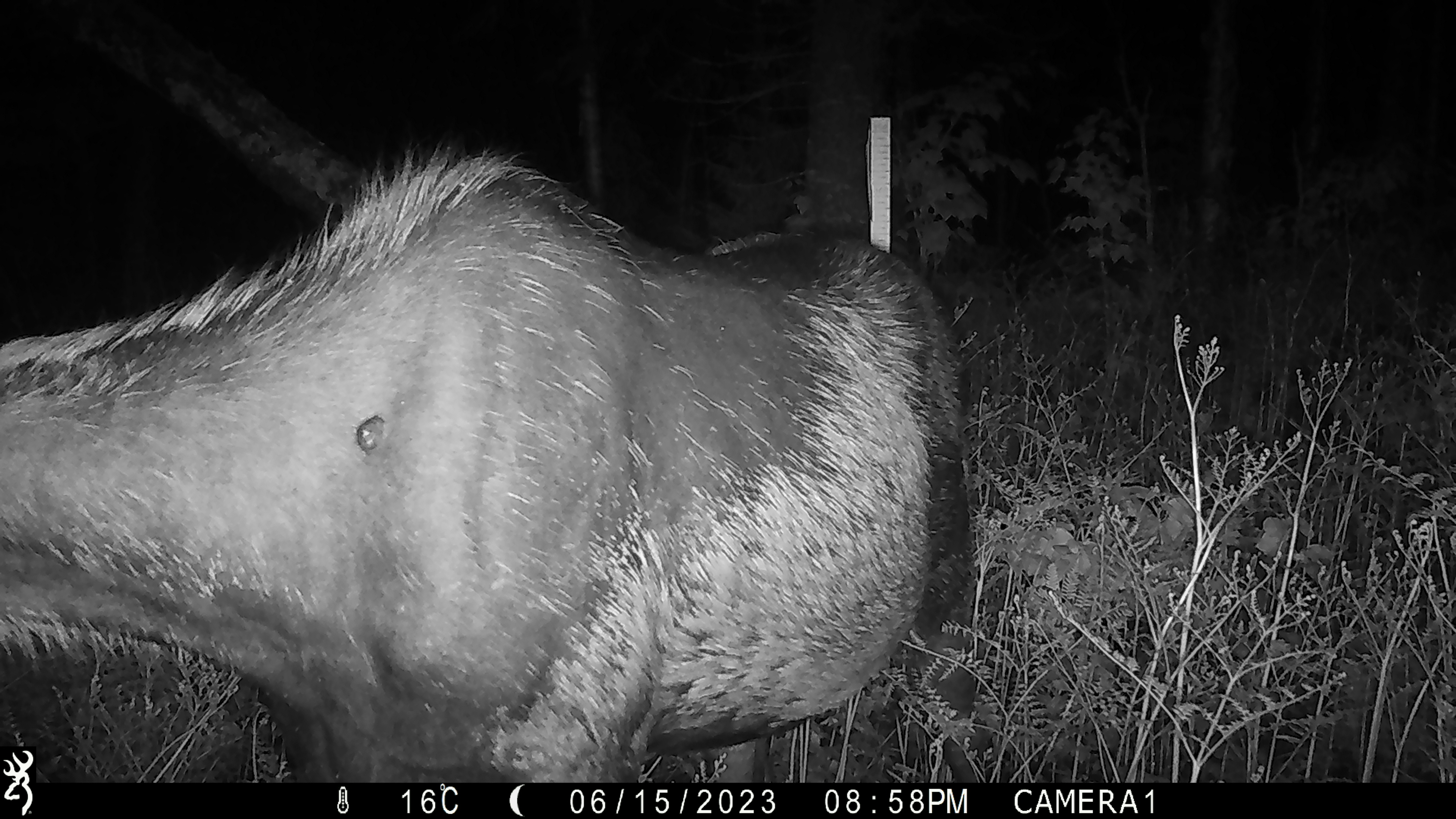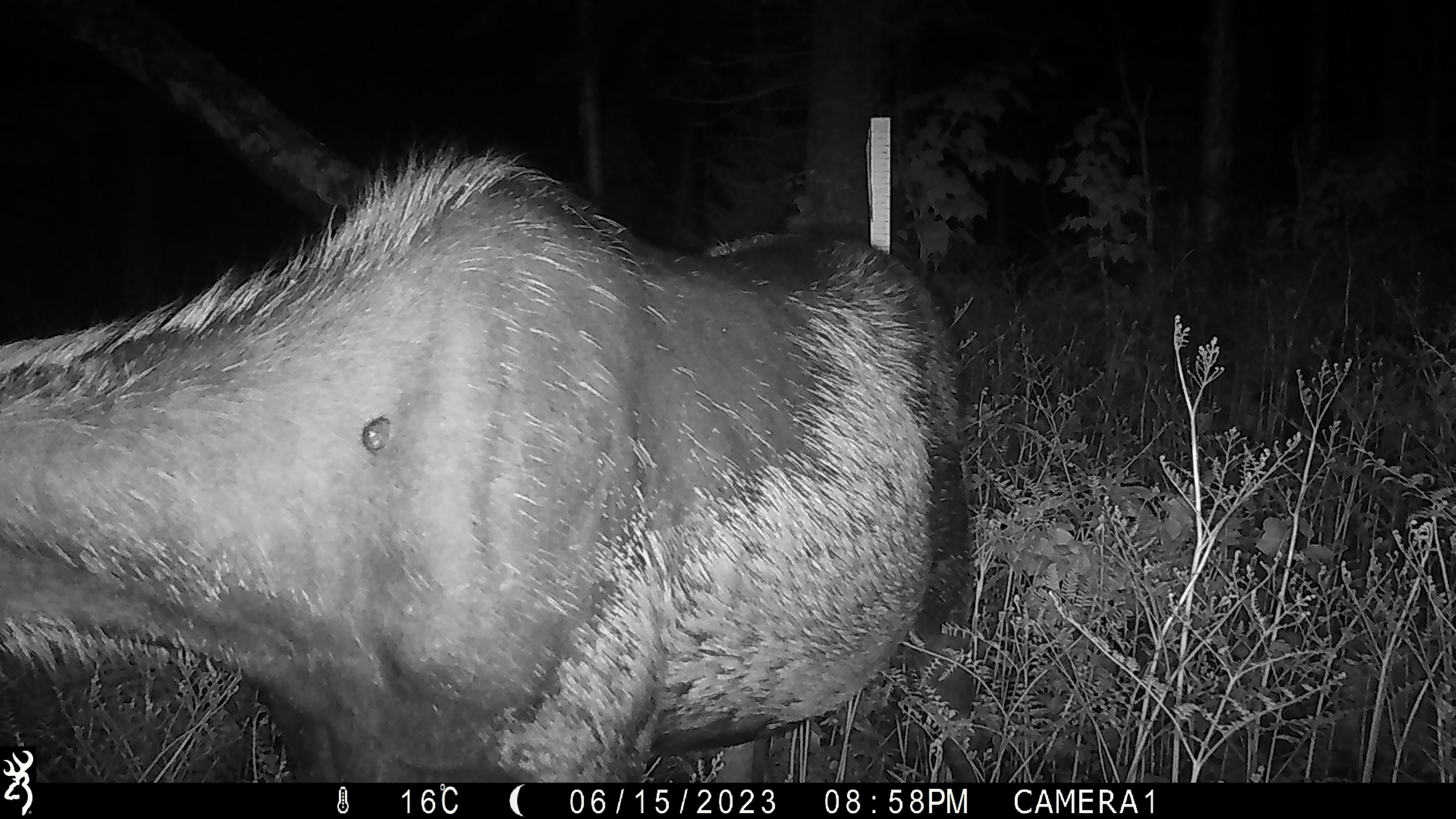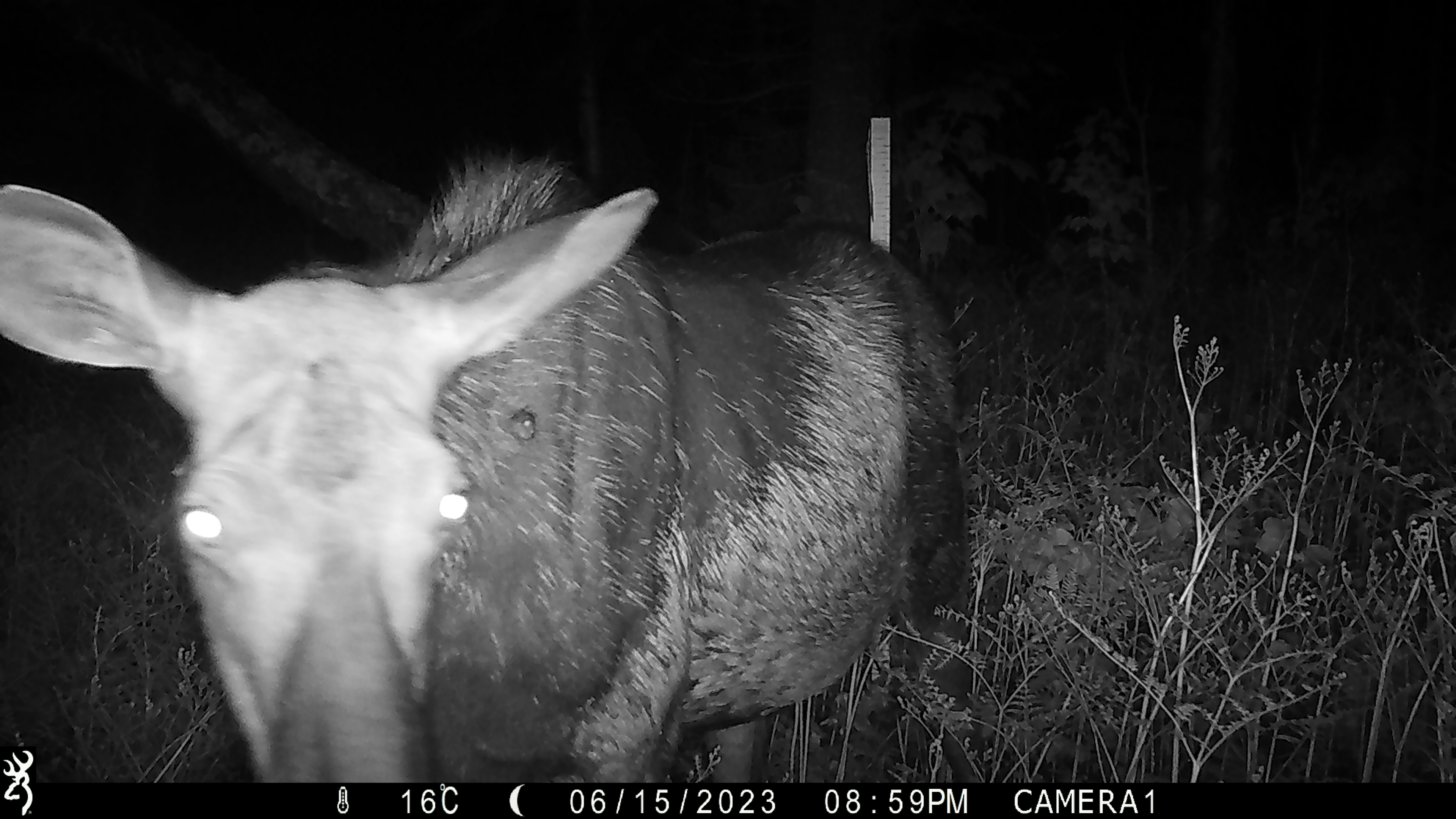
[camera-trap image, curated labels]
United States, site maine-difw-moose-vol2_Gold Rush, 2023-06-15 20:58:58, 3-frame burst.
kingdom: Animalia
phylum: Chordata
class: Mammalia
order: Artiodactyla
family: Cervidae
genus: Alces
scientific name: Alces alces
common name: moose